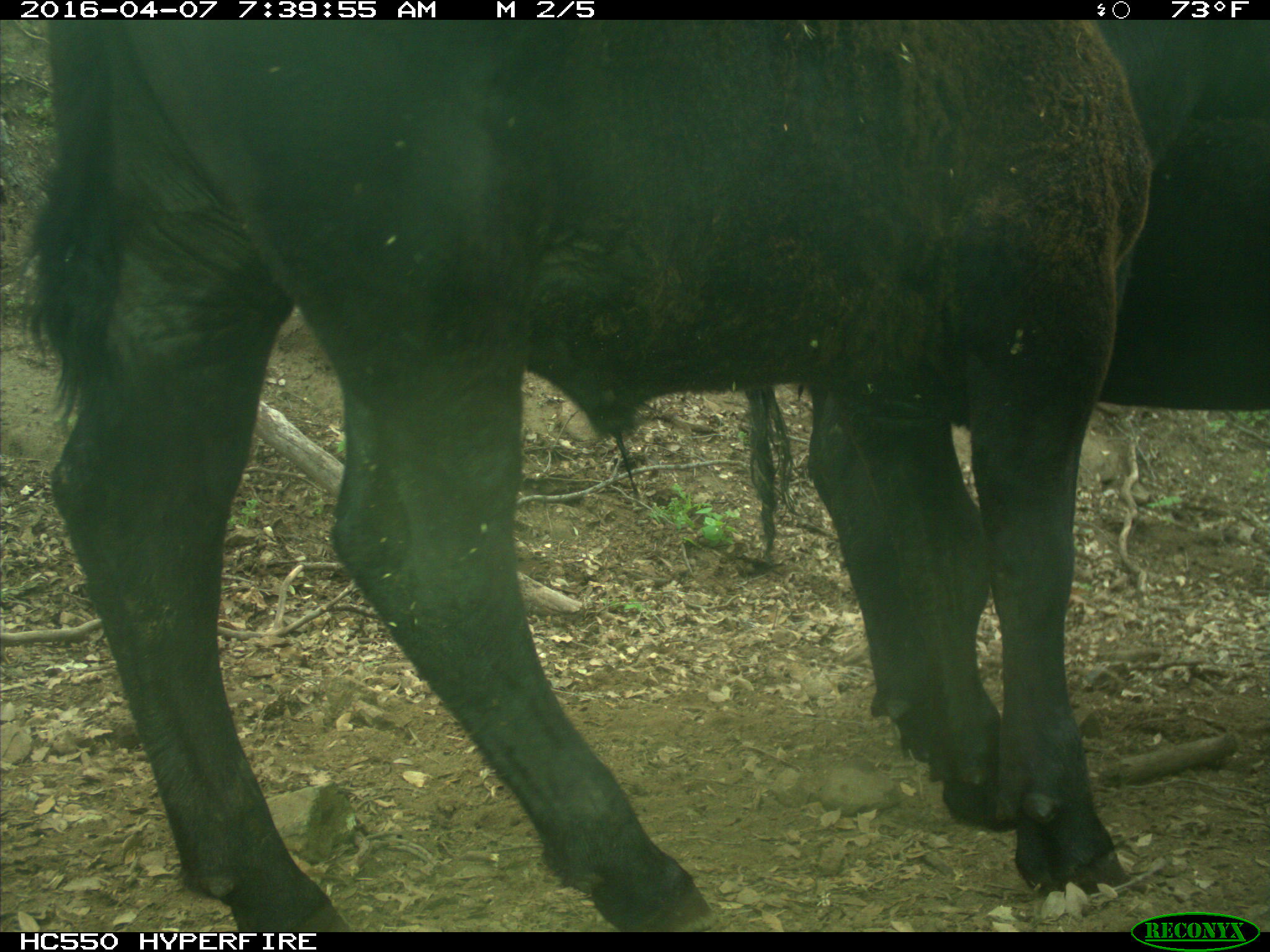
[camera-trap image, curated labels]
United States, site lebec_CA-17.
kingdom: Animalia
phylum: Chordata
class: Mammalia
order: Artiodactyla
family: Bovidae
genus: Bos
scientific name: Bos taurus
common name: domestic cow